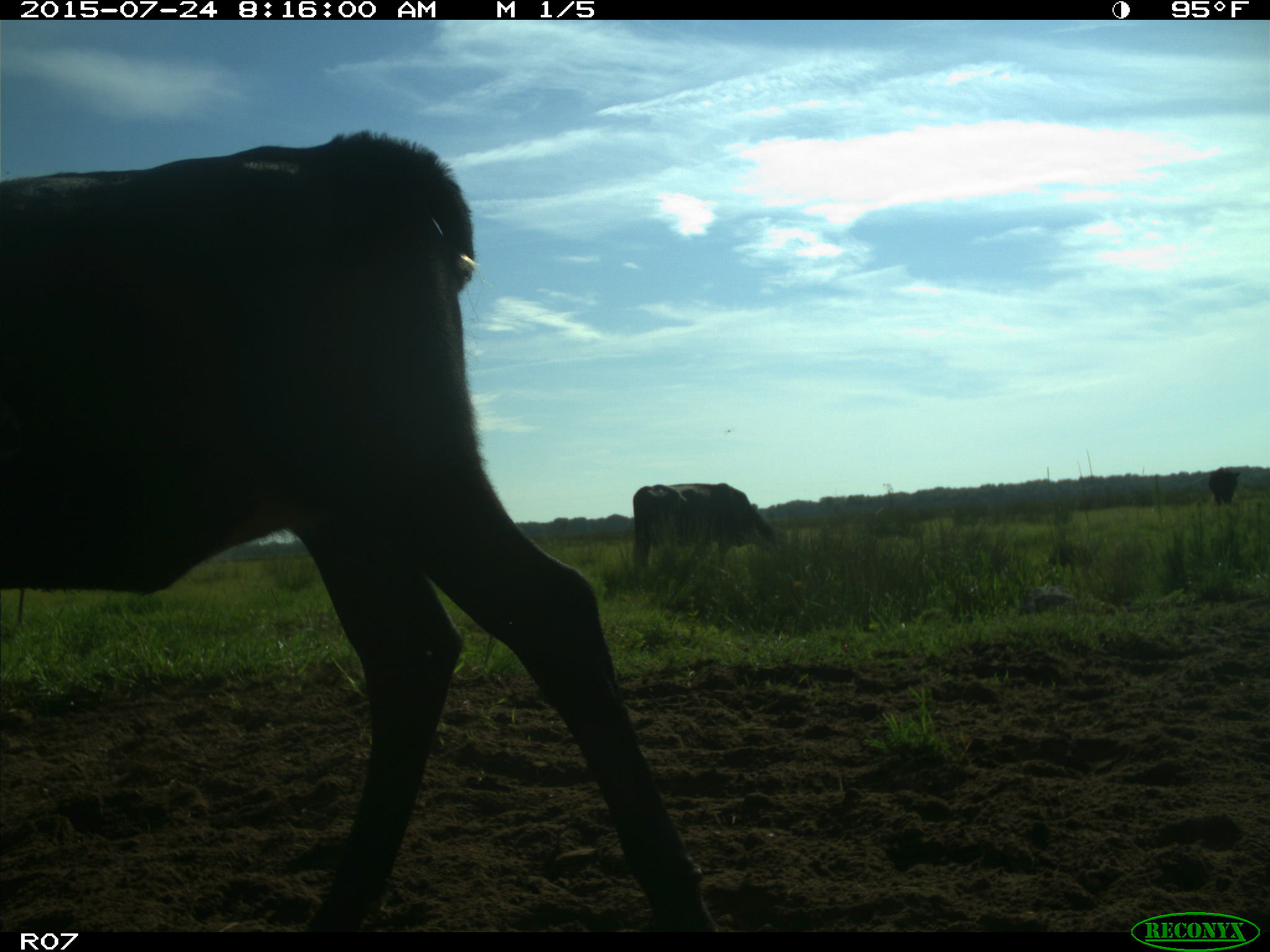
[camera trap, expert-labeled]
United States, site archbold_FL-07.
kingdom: Animalia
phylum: Chordata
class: Mammalia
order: Artiodactyla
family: Bovidae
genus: Bos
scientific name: Bos taurus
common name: domestic cow